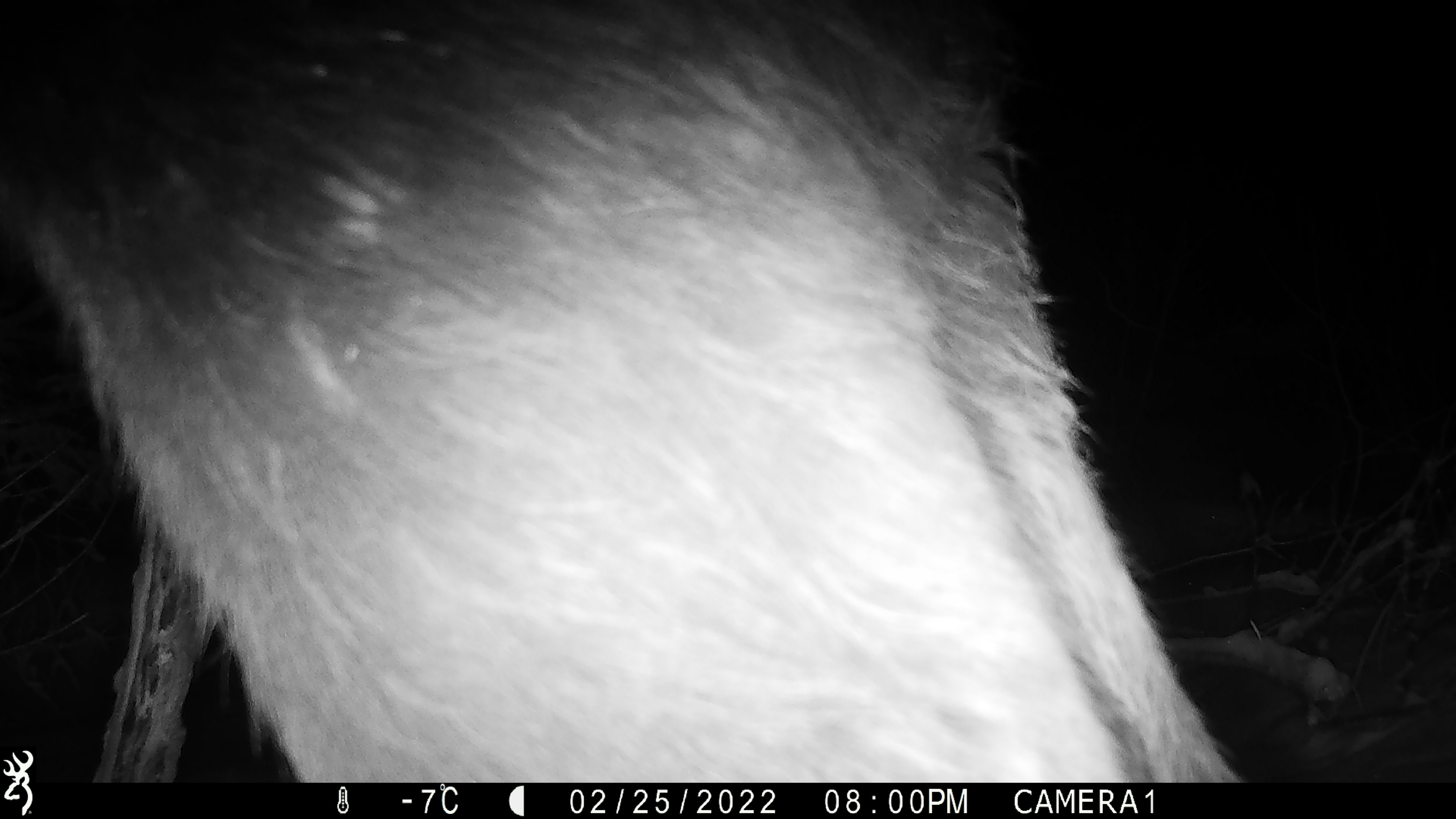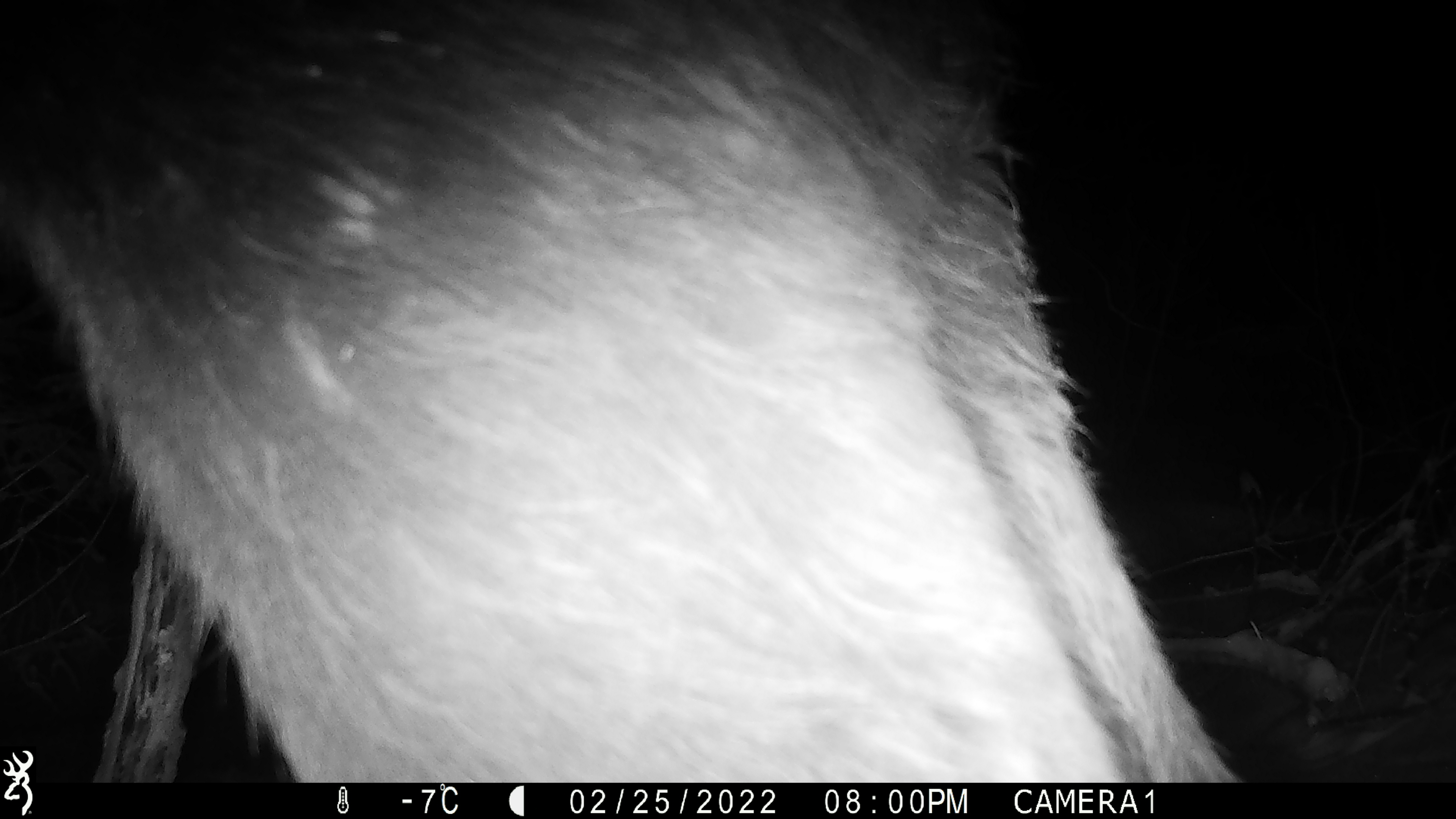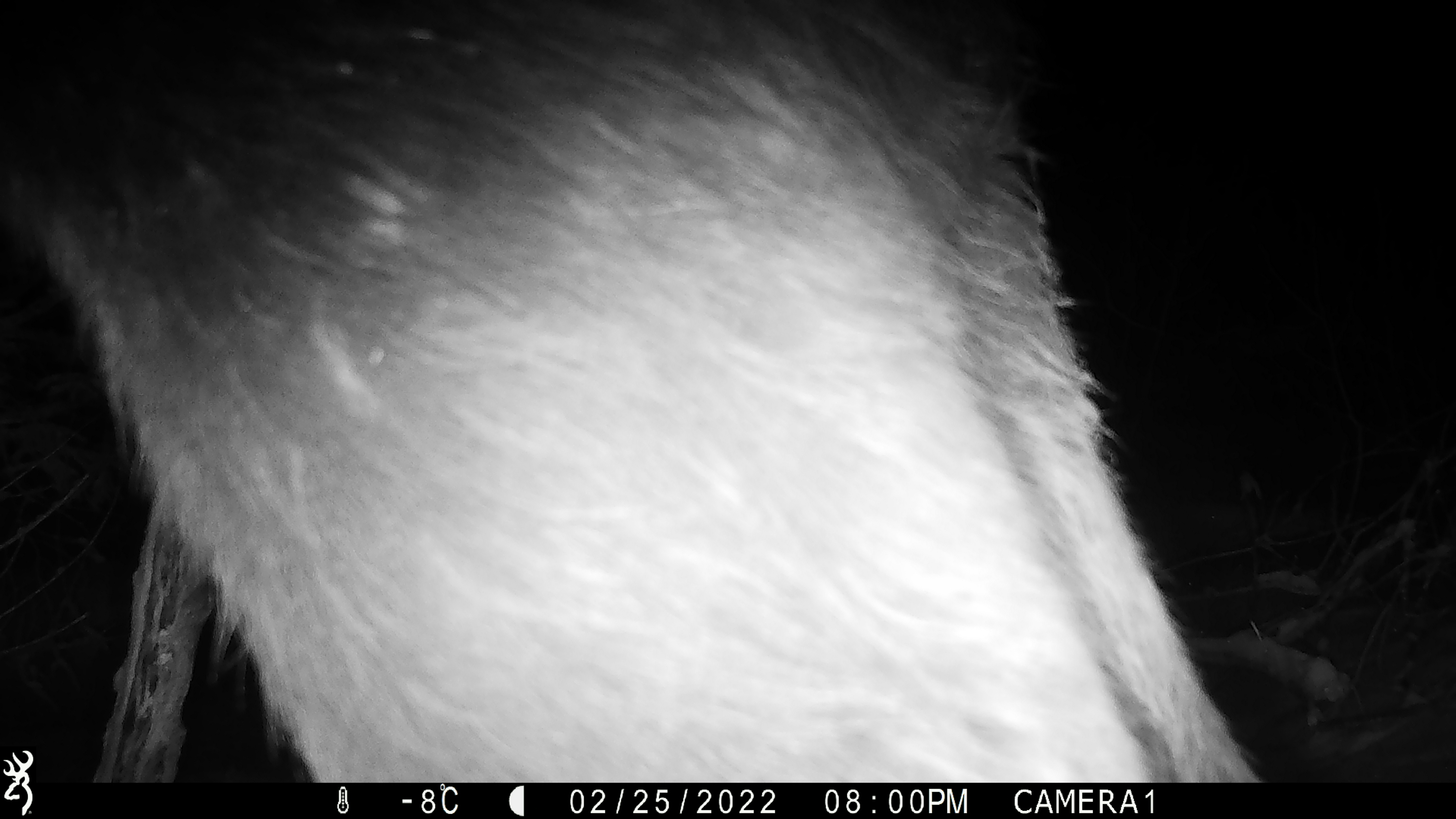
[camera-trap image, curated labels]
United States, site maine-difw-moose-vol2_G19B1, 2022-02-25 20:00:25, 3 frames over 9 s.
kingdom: Animalia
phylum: Chordata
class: Mammalia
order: Artiodactyla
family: Cervidae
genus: Alces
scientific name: Alces alces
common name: moose